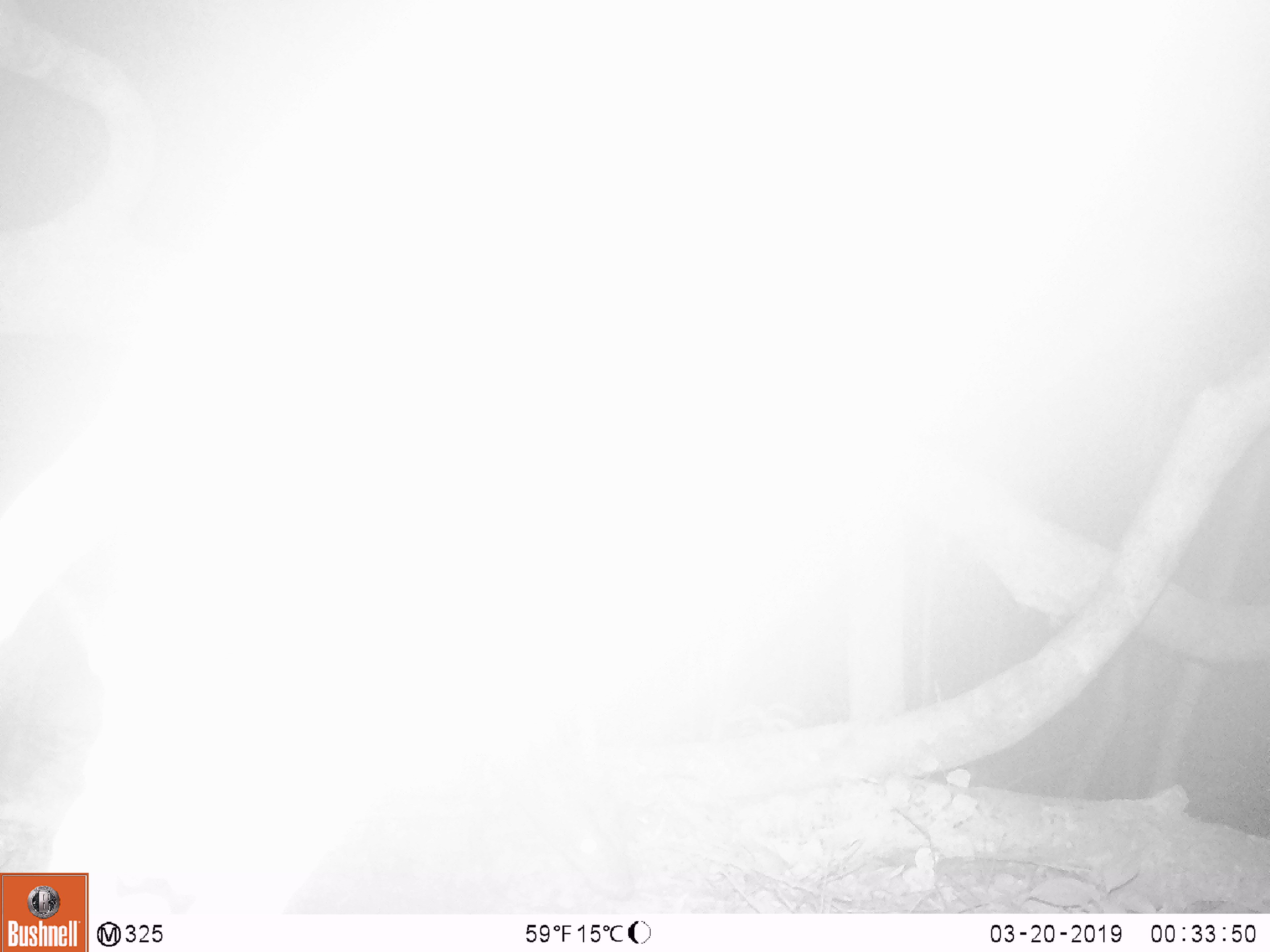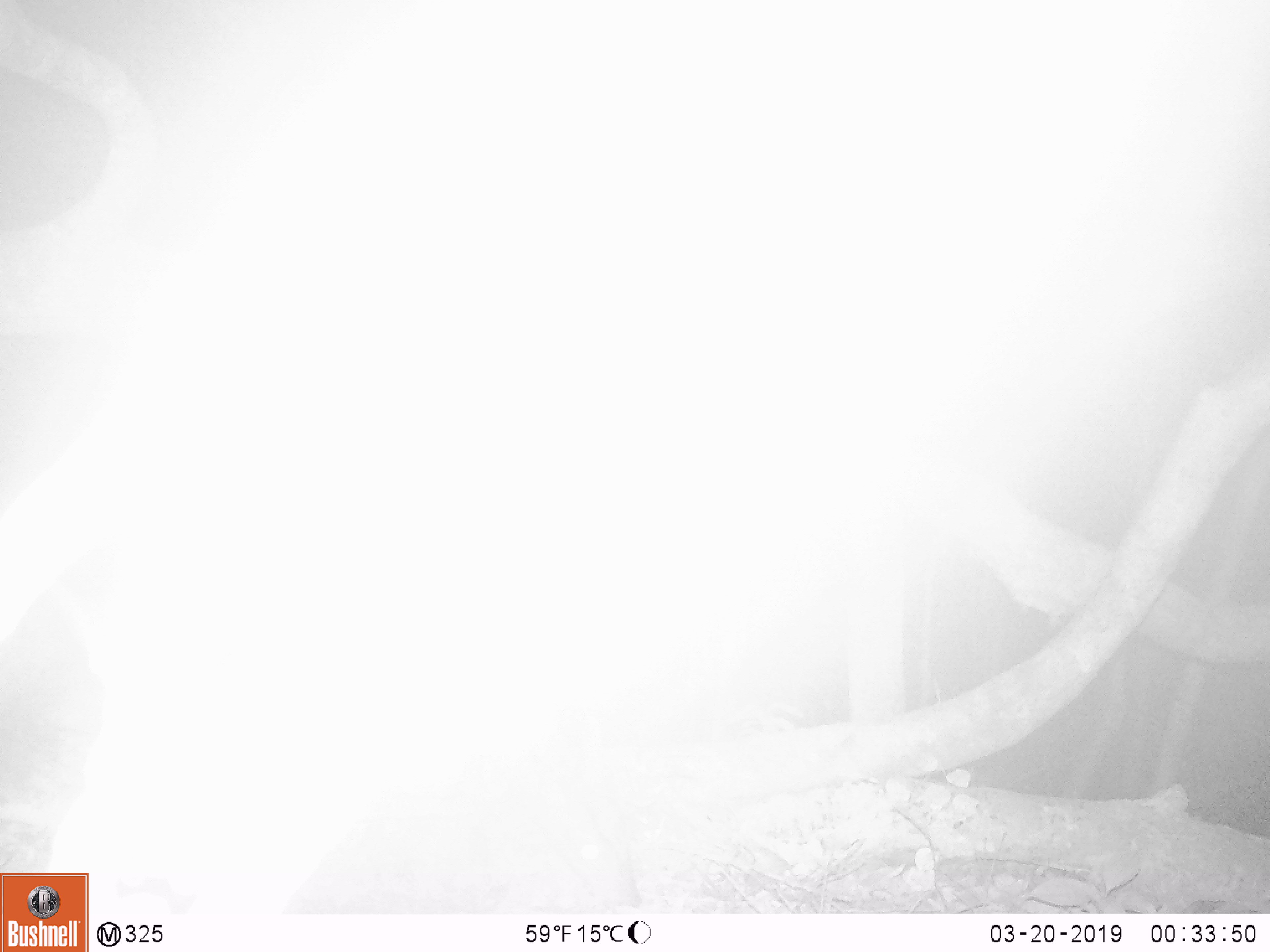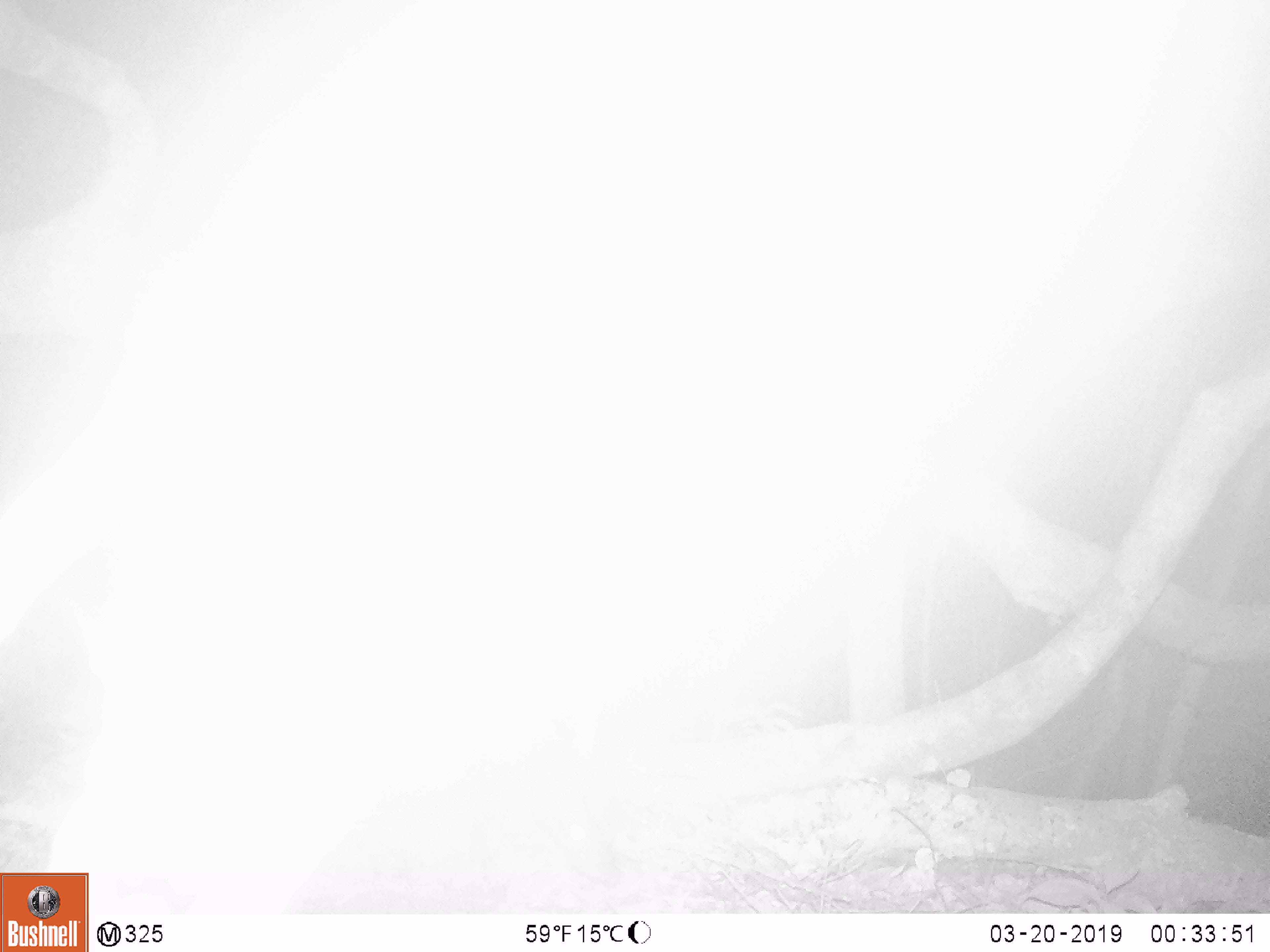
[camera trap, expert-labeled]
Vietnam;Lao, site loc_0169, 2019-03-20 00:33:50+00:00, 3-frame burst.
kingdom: Animalia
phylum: Chordata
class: Mammalia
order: Artiodactyla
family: Cervidae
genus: Muntiacus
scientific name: Muntiacus rooseveltorum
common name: roosevelt's muntjac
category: roosevelts muntjac group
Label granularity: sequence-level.